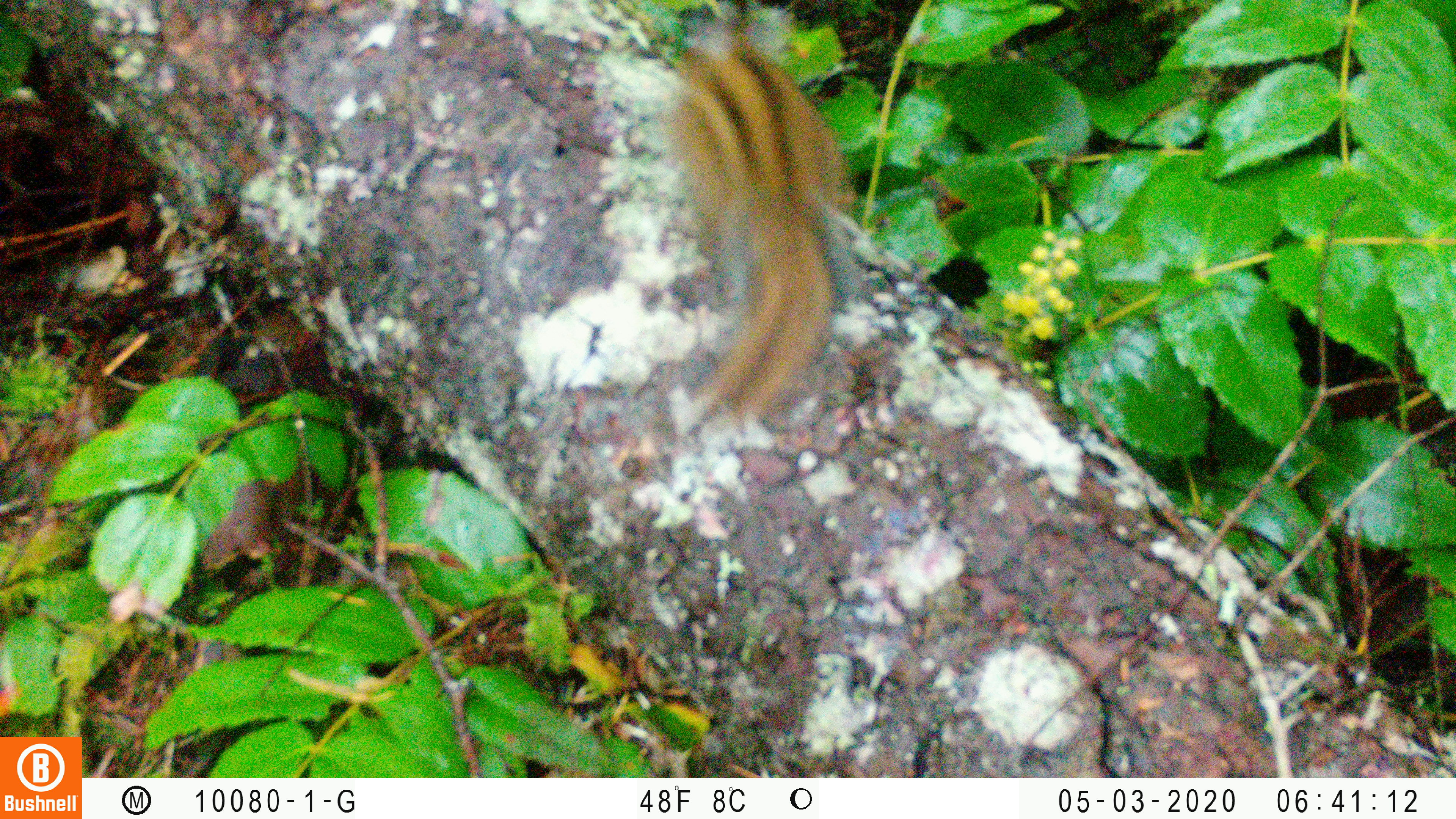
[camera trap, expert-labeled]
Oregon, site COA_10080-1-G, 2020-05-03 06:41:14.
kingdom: Animalia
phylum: Chordata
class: Mammalia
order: Rodentia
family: Sciuridae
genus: Neotamias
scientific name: Neotamias townsendii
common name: townsend's chipmunk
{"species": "townsend's chipmunk (Neotamias townsendii)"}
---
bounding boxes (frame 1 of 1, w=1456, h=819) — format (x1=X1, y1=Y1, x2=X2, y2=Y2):
townsend's chipmunk: (x1=672, y1=0, x2=859, y2=456)